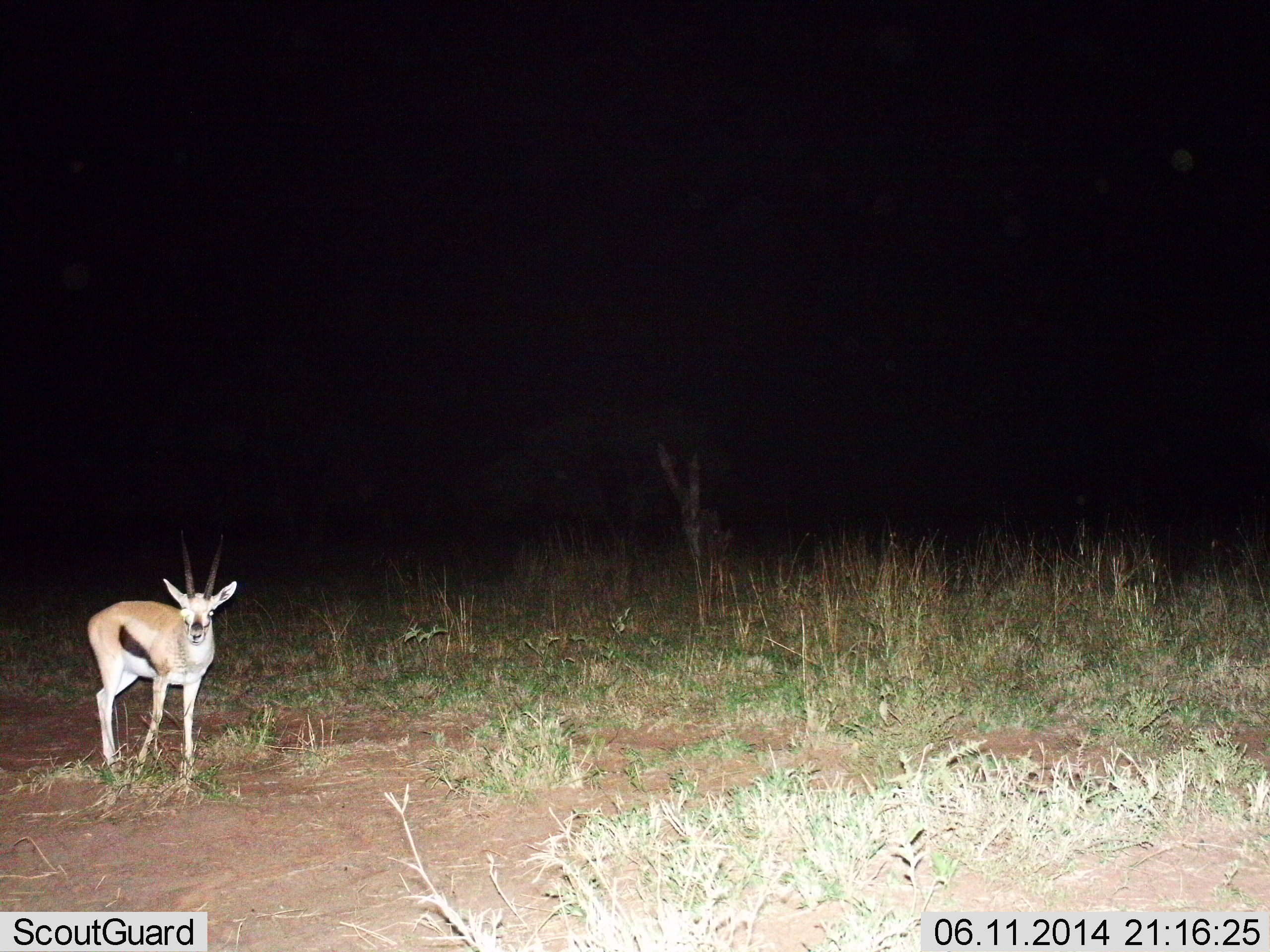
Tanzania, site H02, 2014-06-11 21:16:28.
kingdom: Animalia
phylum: Chordata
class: Mammalia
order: Artiodactyla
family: Bovidae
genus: Eudorcas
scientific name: Eudorcas thomsonii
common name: thomson's gazelle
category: gazellethomsons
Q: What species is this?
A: Gazellethomsons (thomson's gazelle) (Eudorcas thomsonii).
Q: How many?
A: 1.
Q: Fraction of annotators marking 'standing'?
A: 100%.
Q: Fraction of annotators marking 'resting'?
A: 0%.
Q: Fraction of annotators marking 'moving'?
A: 0%.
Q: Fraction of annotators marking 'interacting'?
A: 0%.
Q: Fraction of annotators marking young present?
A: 0%.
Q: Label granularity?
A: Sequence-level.